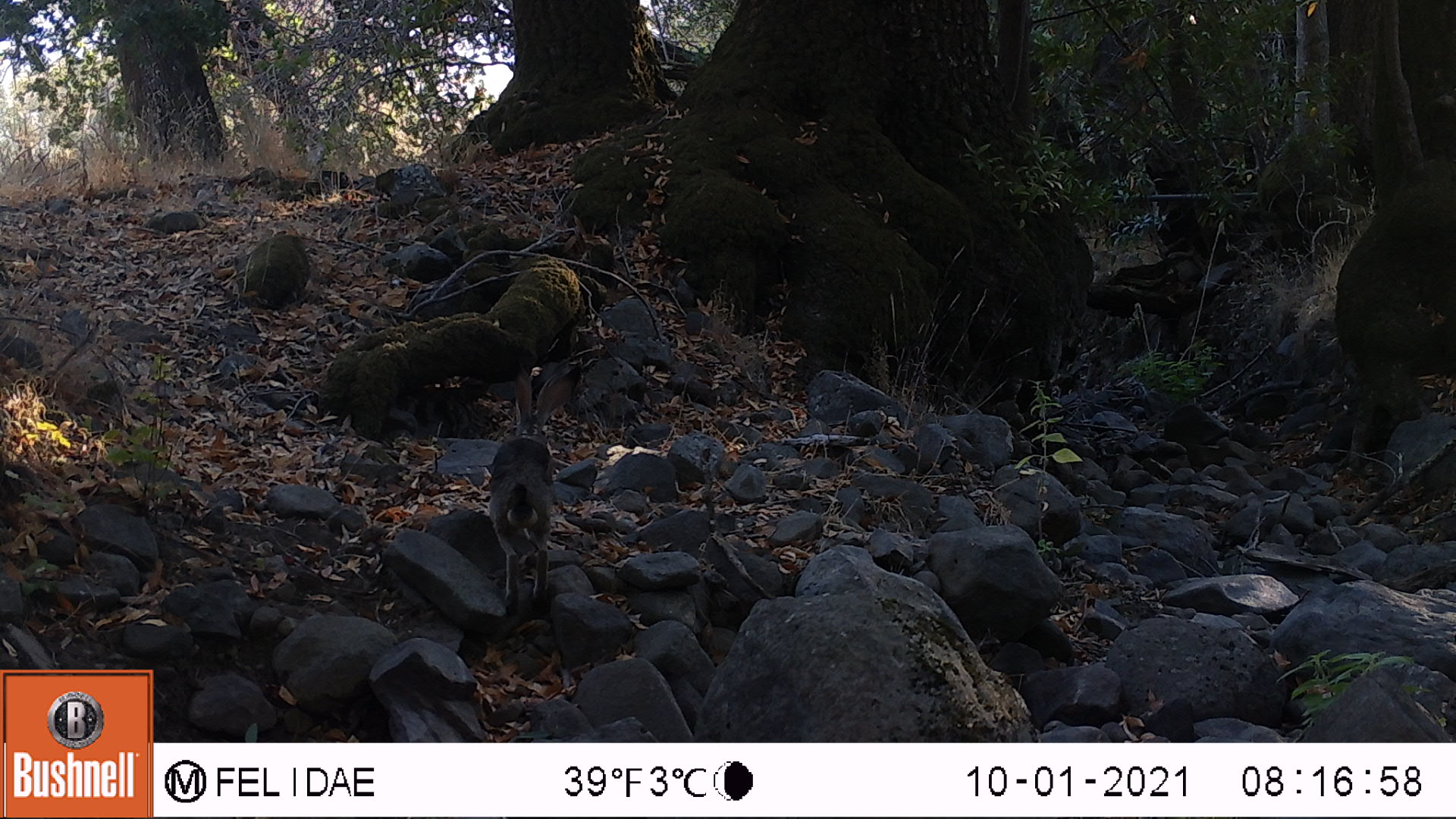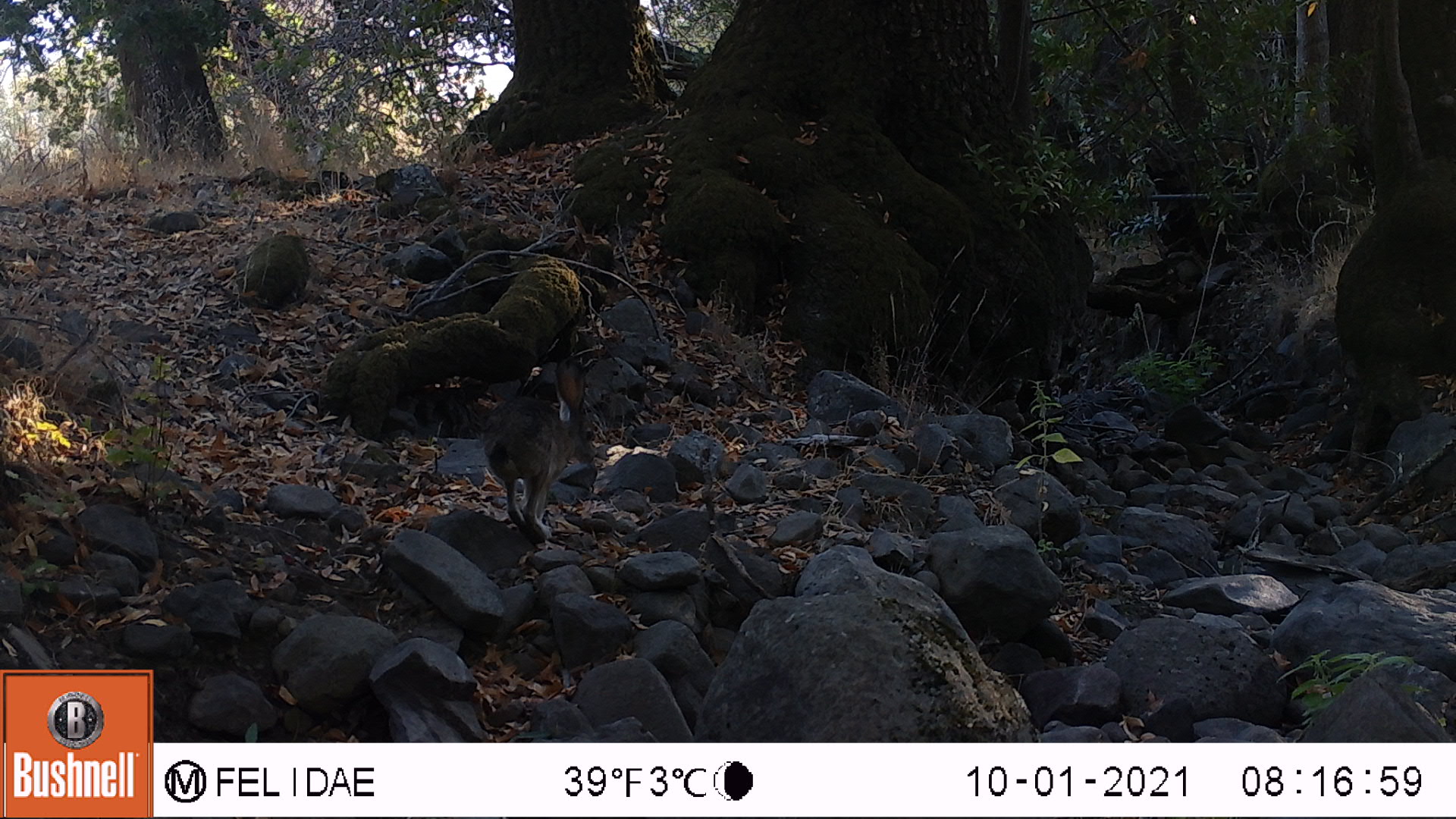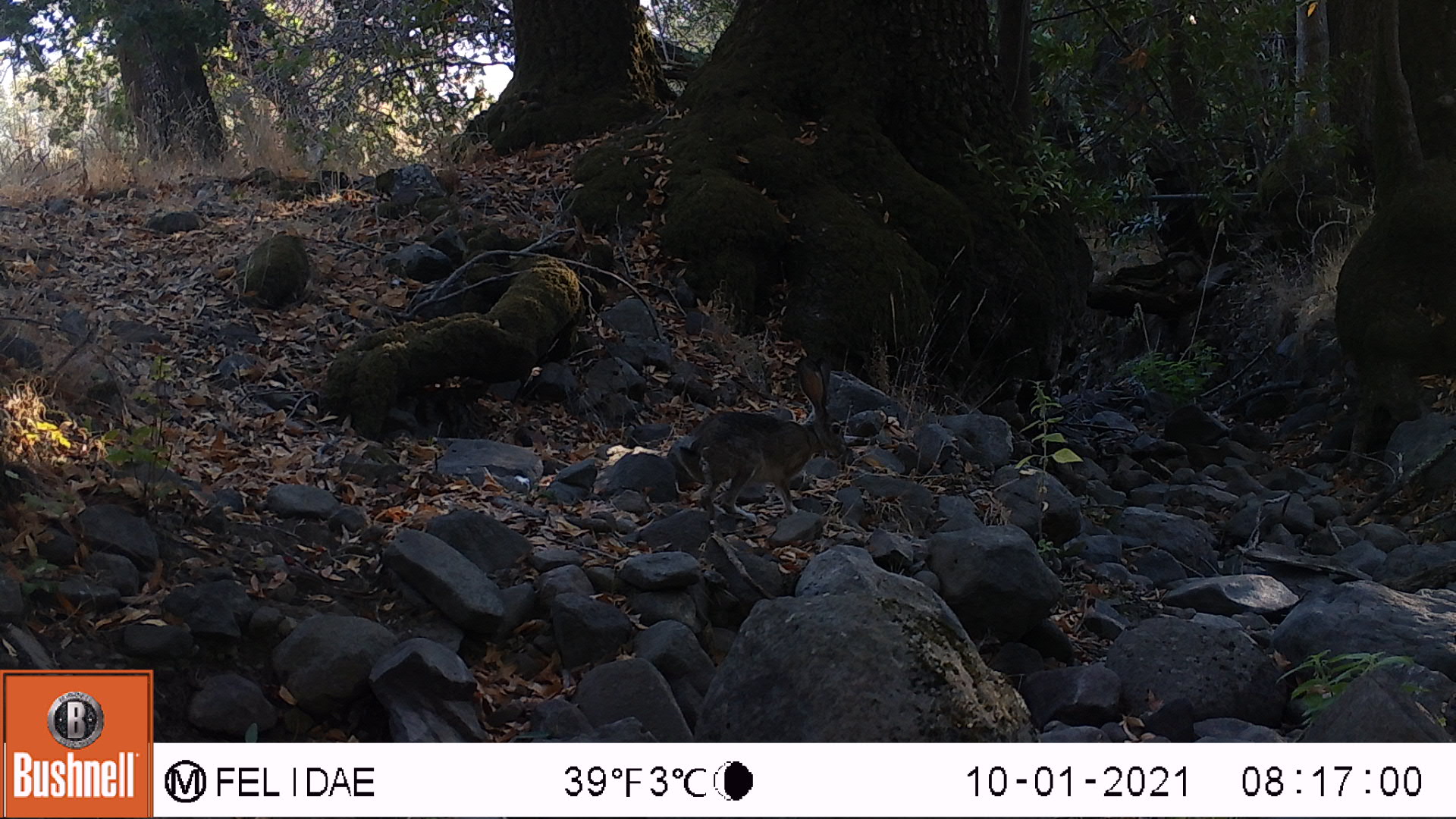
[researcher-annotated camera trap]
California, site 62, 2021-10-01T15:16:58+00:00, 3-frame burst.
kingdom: Animalia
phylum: Chordata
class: Mammalia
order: Lagomorpha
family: Leporidae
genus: Lepus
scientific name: Lepus californicus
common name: black-tailed jackrabbit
Black-tailed jackrabbit (Lepus californicus).